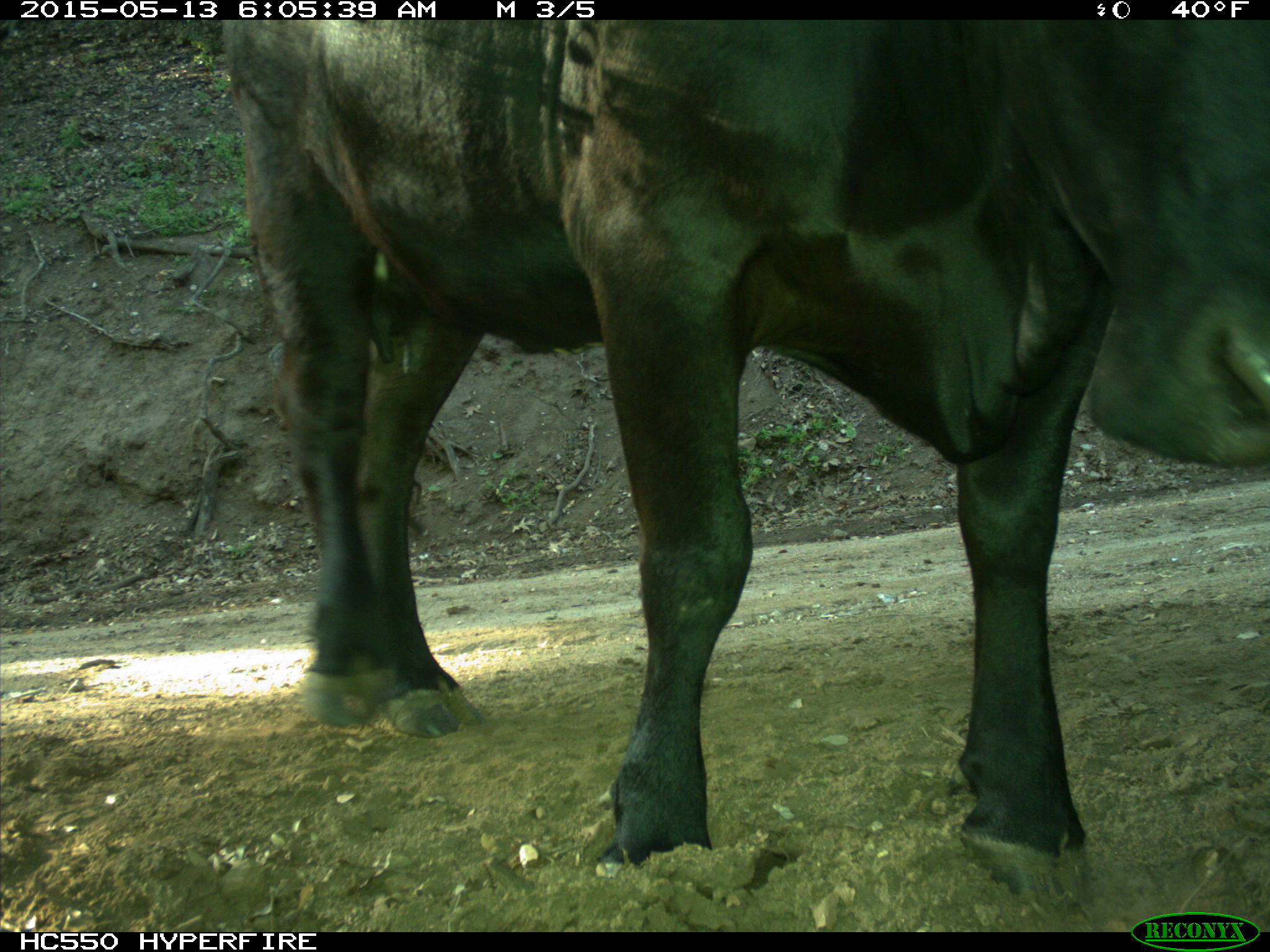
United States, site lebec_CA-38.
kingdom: Animalia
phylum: Chordata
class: Mammalia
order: Artiodactyla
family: Bovidae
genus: Bos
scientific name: Bos taurus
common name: domestic cow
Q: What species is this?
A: Bos taurus (domestic cow).